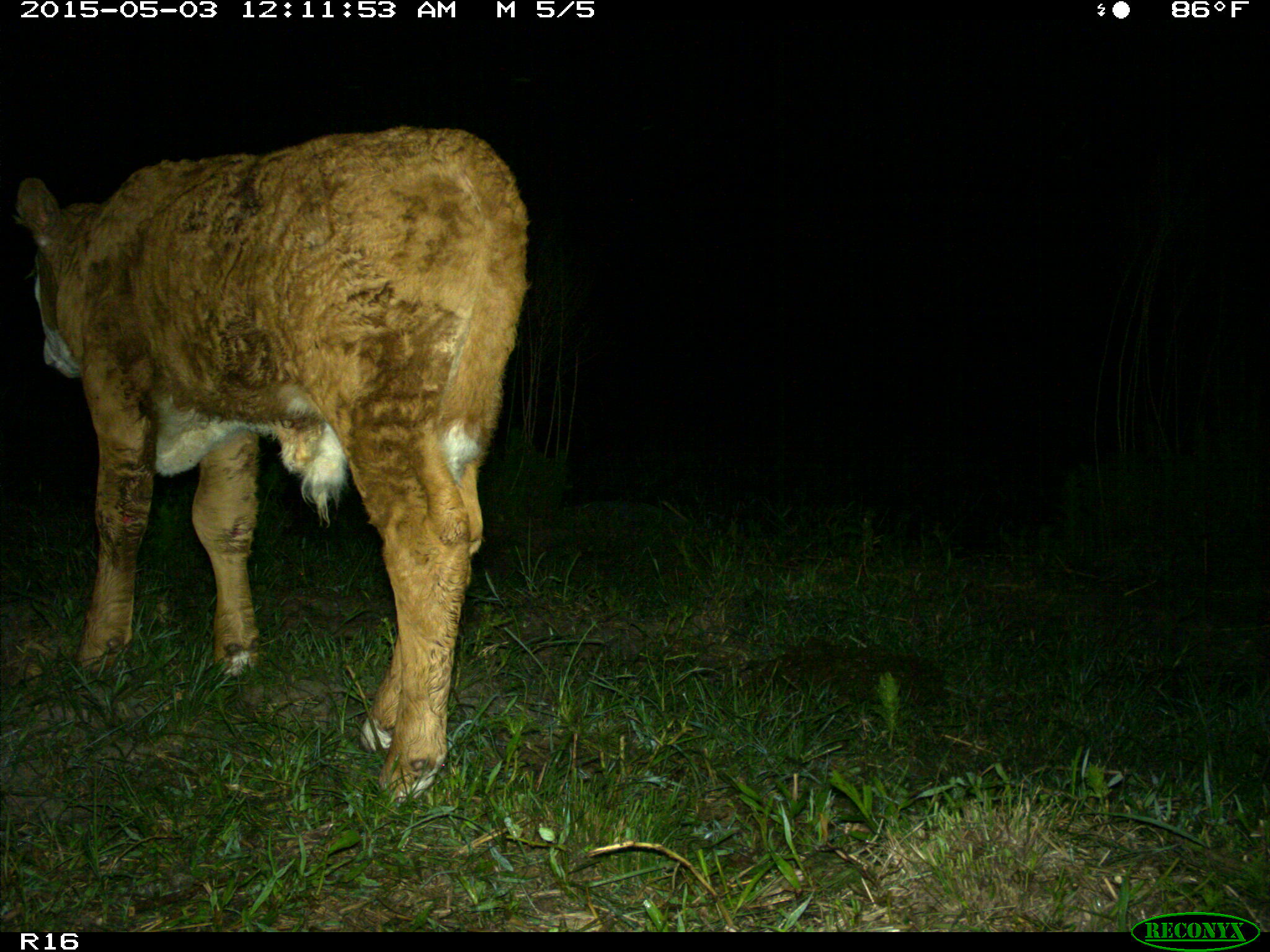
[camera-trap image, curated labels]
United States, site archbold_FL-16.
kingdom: Animalia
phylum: Chordata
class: Mammalia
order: Artiodactyla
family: Bovidae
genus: Bos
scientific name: Bos taurus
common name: domestic cow